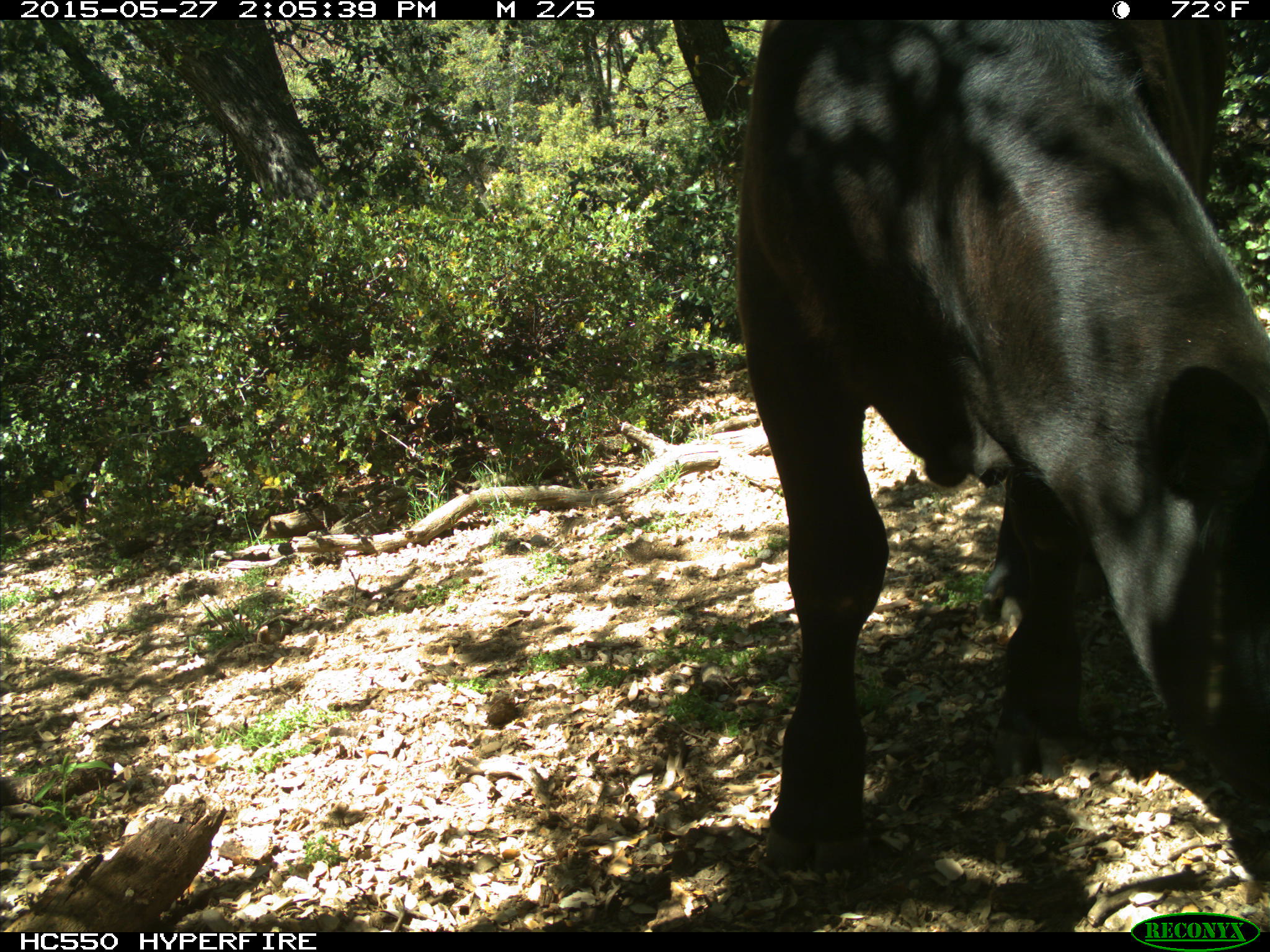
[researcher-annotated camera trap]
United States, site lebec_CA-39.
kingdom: Animalia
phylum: Chordata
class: Mammalia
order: Artiodactyla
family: Bovidae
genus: Bos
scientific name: Bos taurus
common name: domestic cow